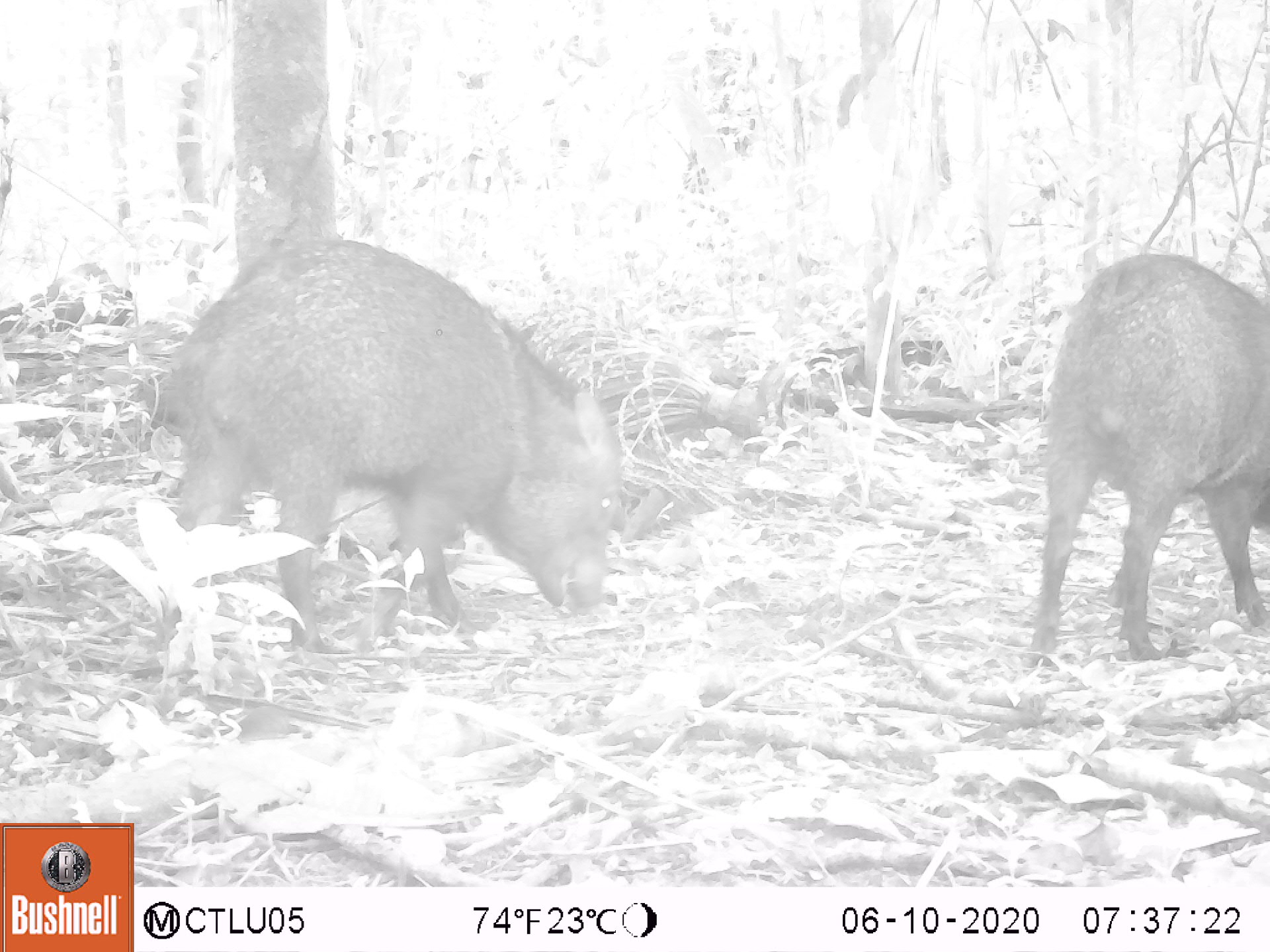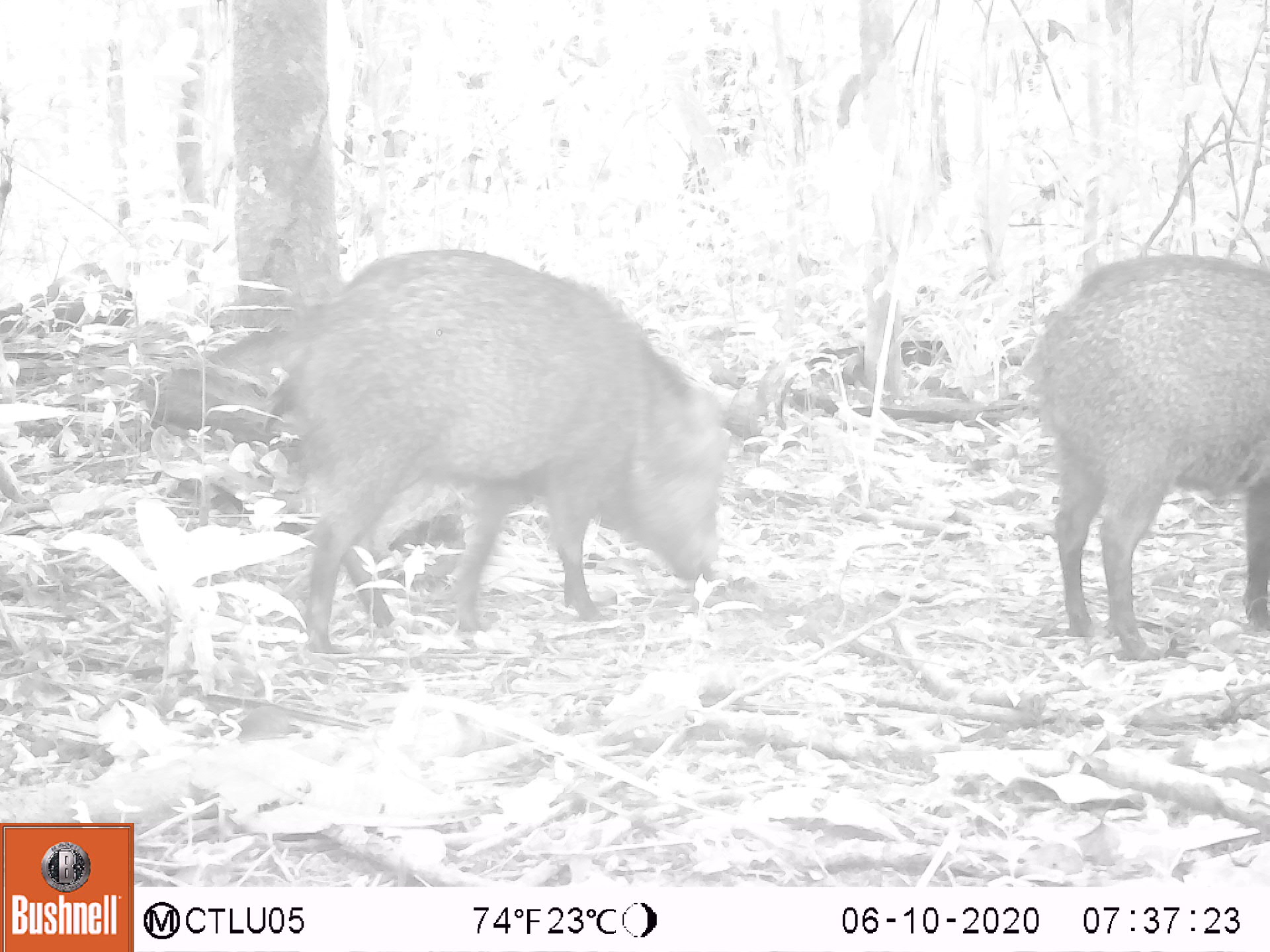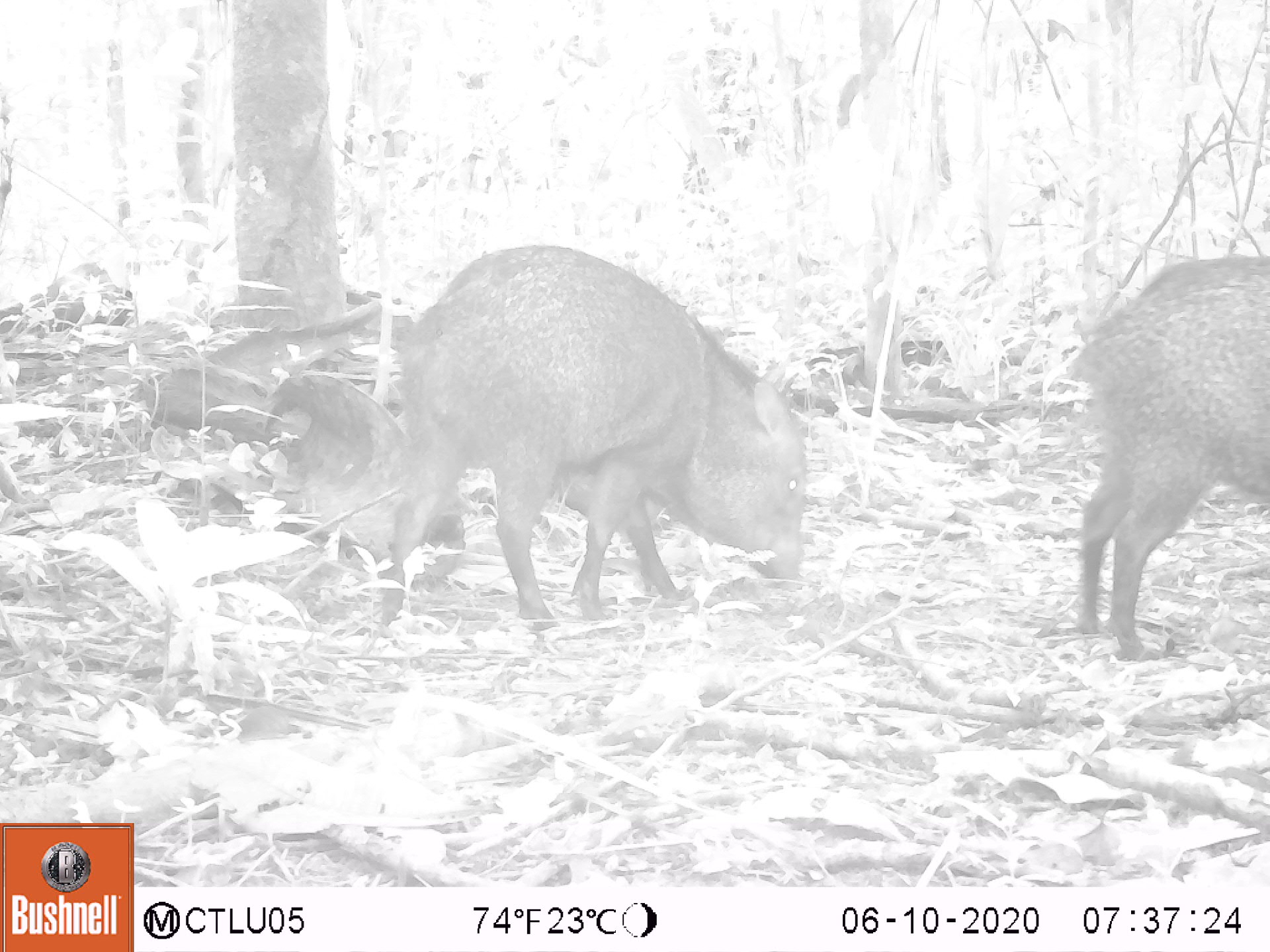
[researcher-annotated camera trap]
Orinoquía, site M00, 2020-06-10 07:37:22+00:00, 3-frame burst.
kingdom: Animalia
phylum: Chordata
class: Mammalia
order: Artiodactyla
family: Tayassuidae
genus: Pecari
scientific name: Pecari tajacu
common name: collared peccary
Collared peccary (Pecari tajacu).